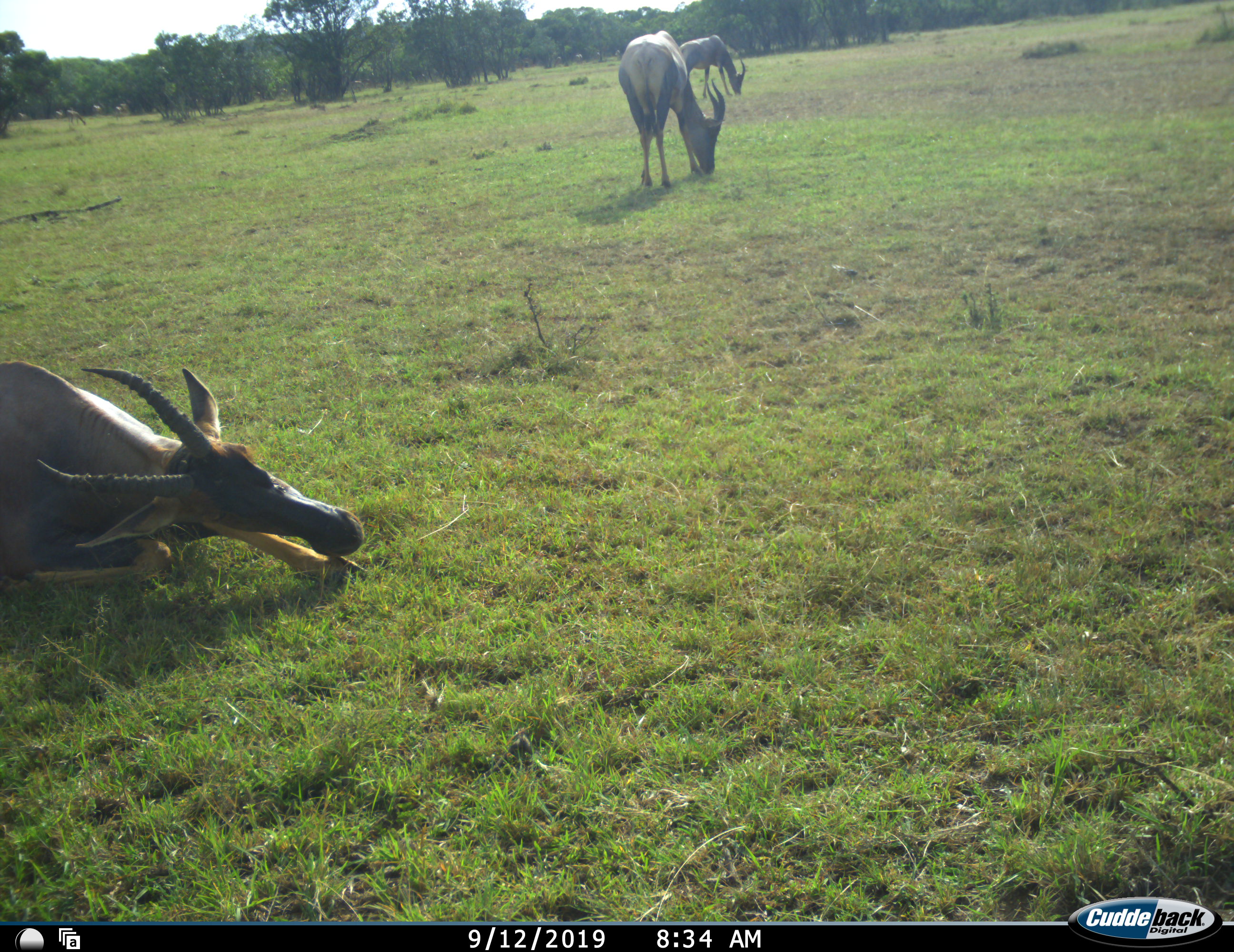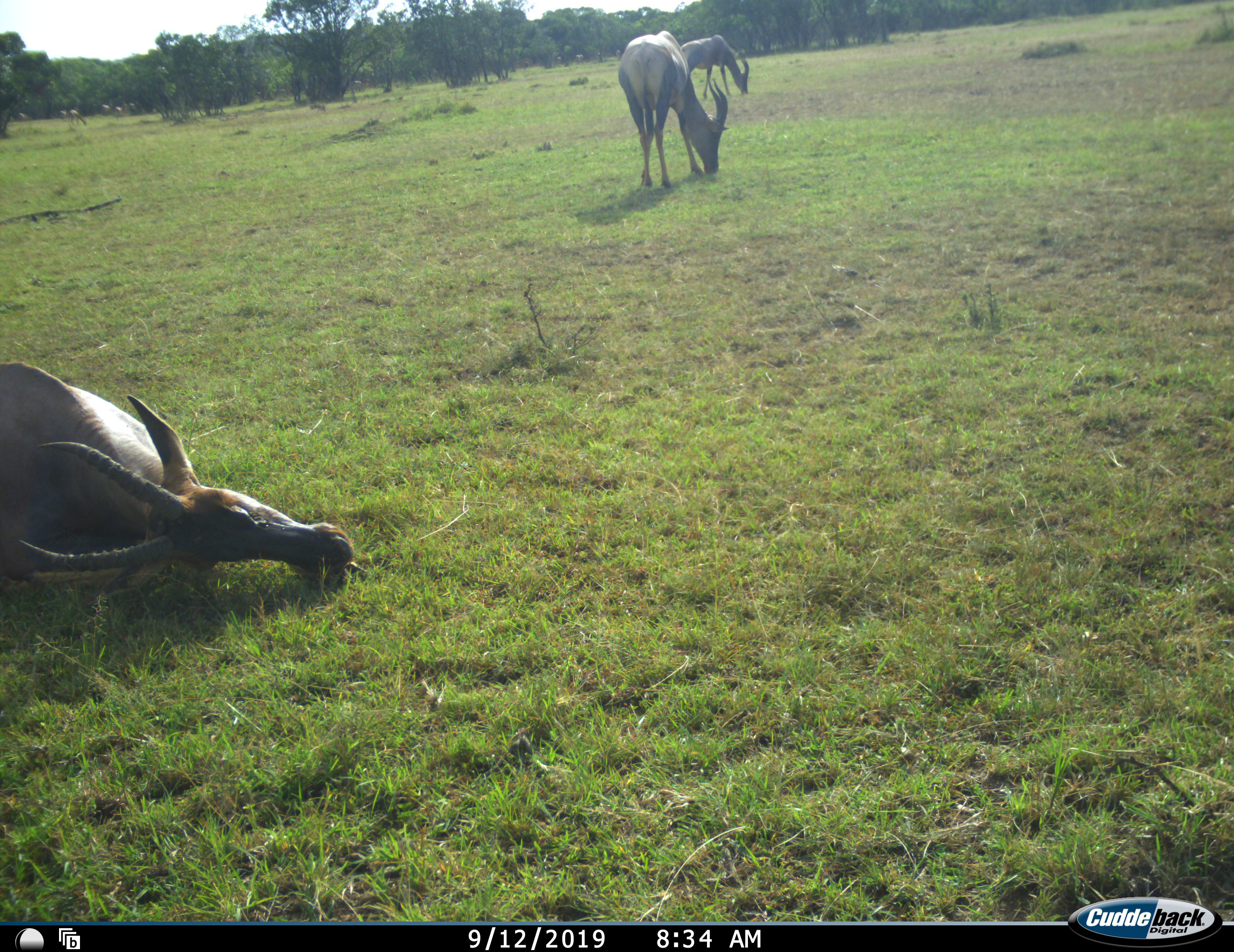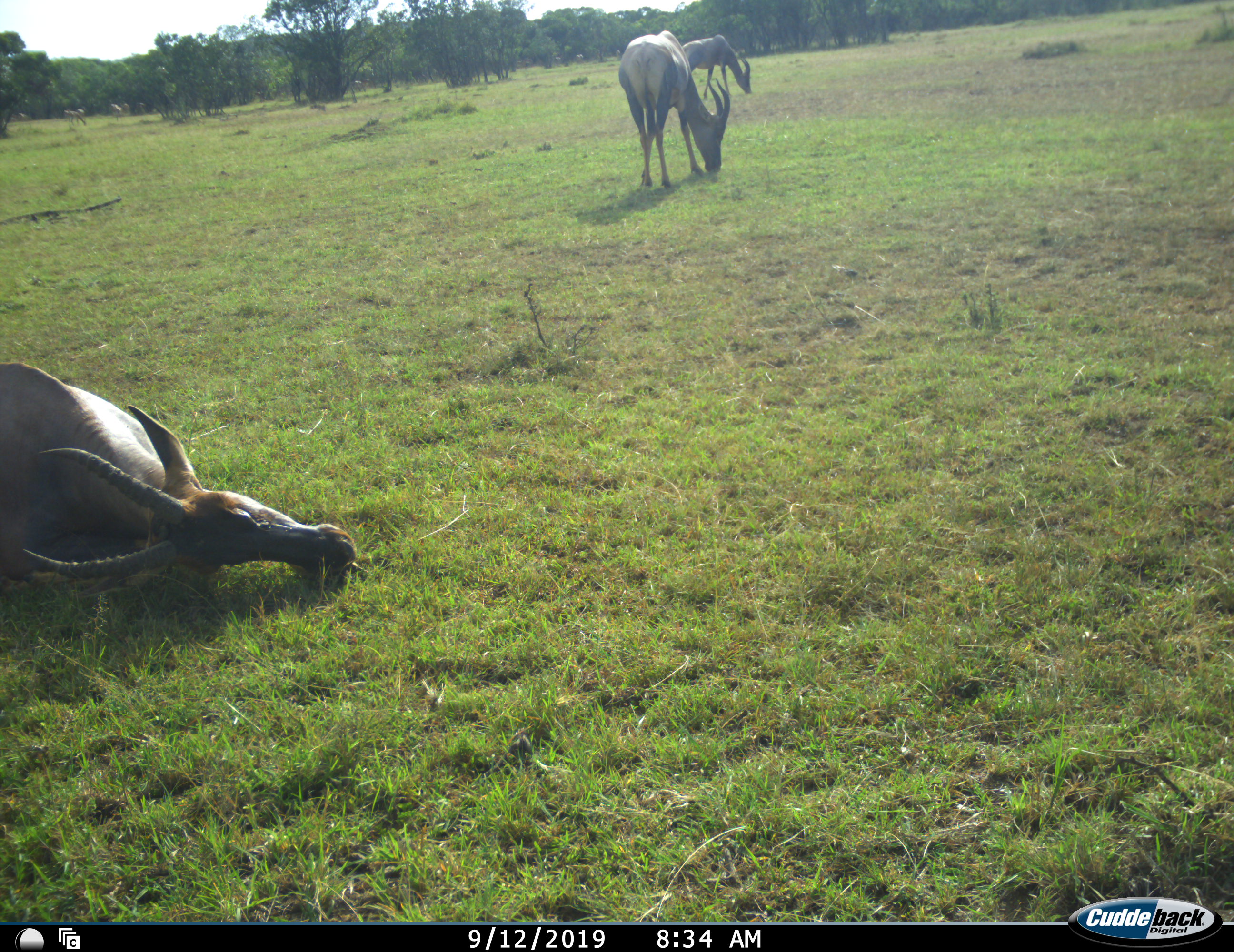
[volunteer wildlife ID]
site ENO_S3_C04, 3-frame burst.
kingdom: Animalia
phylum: Chordata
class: Mammalia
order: Artiodactyla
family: Bovidae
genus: Damaliscus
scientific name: Damaliscus lunatus jimela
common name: topi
Topi (Damaliscus lunatus jimela), count 3. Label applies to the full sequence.